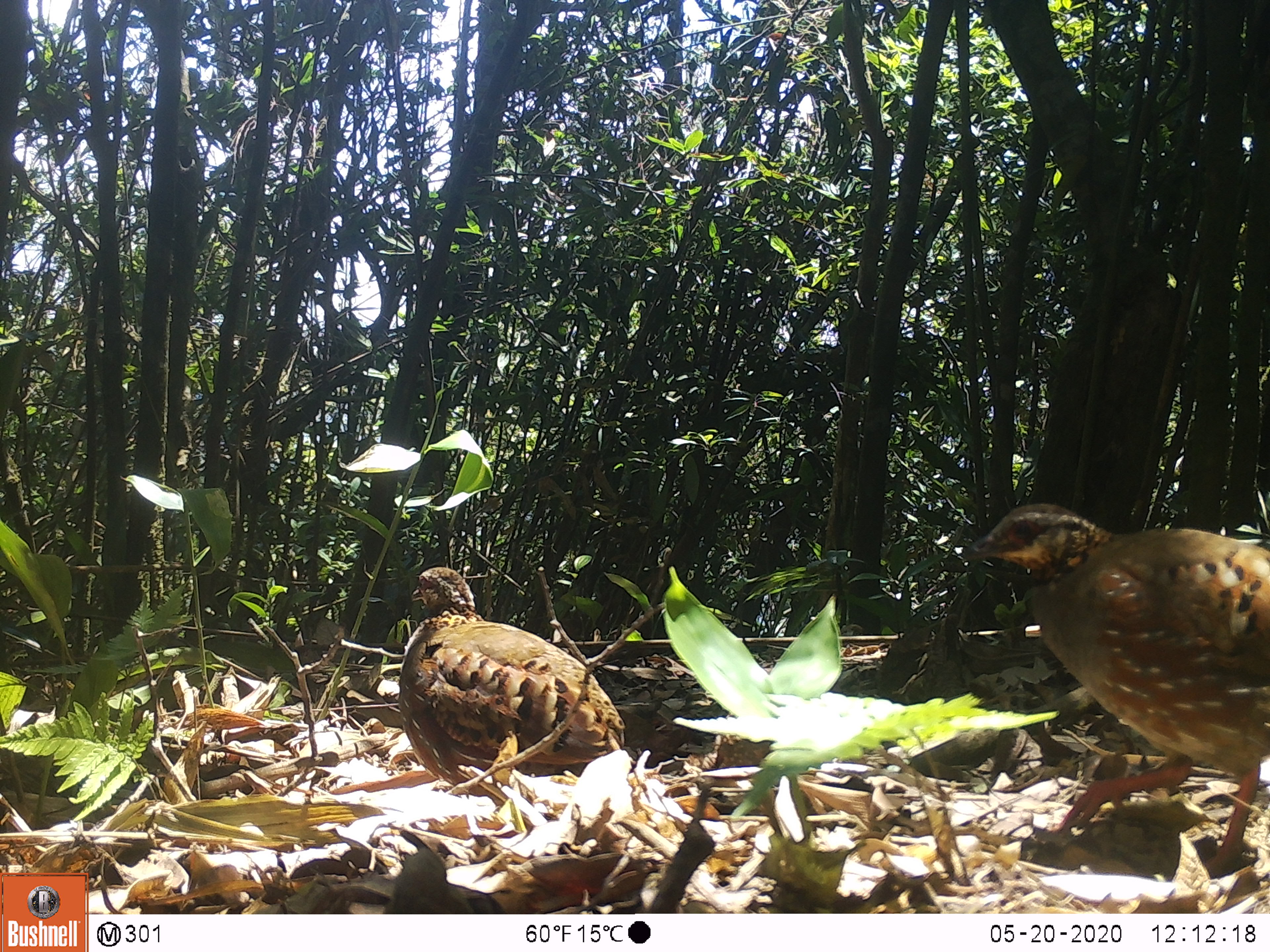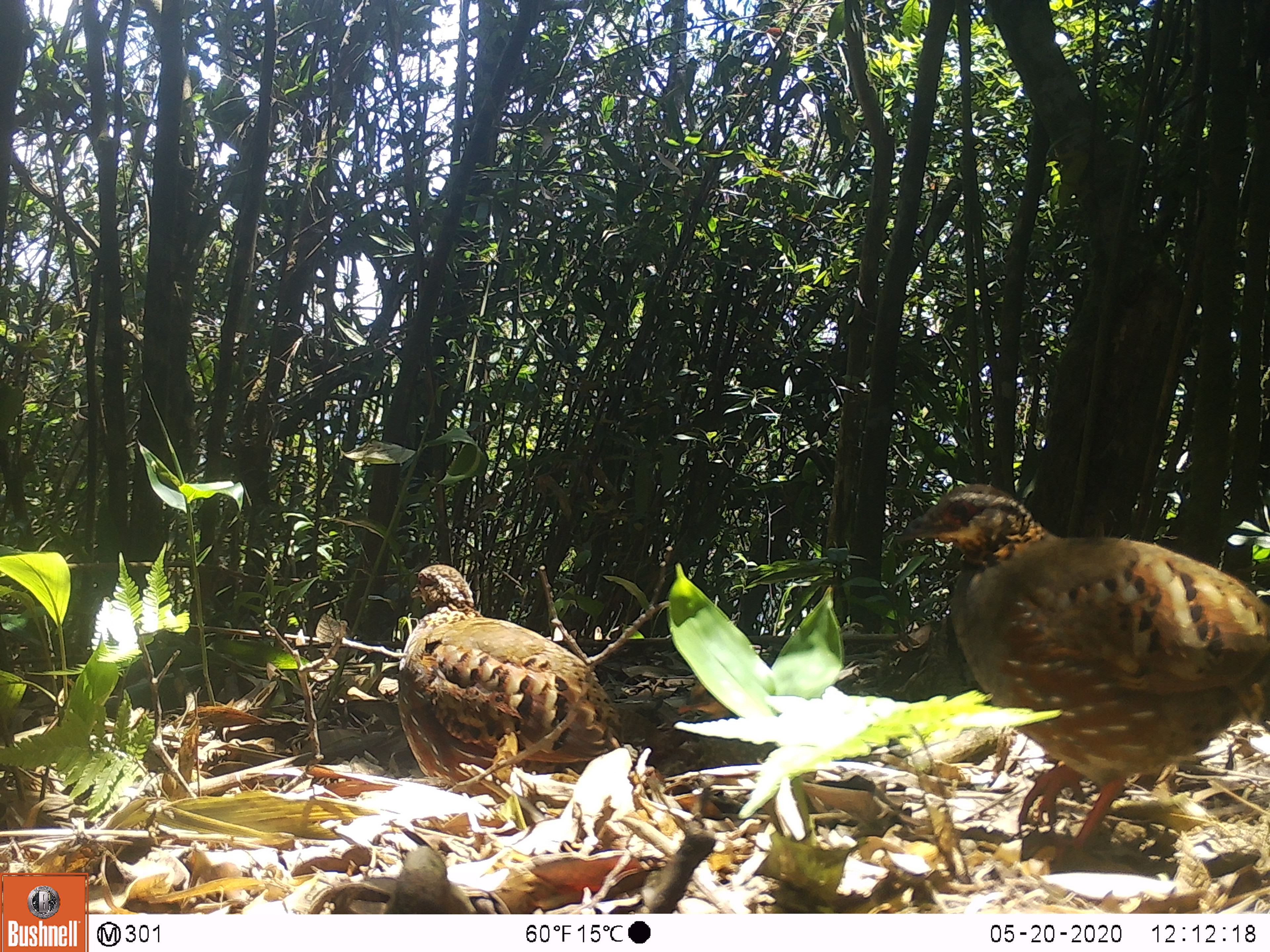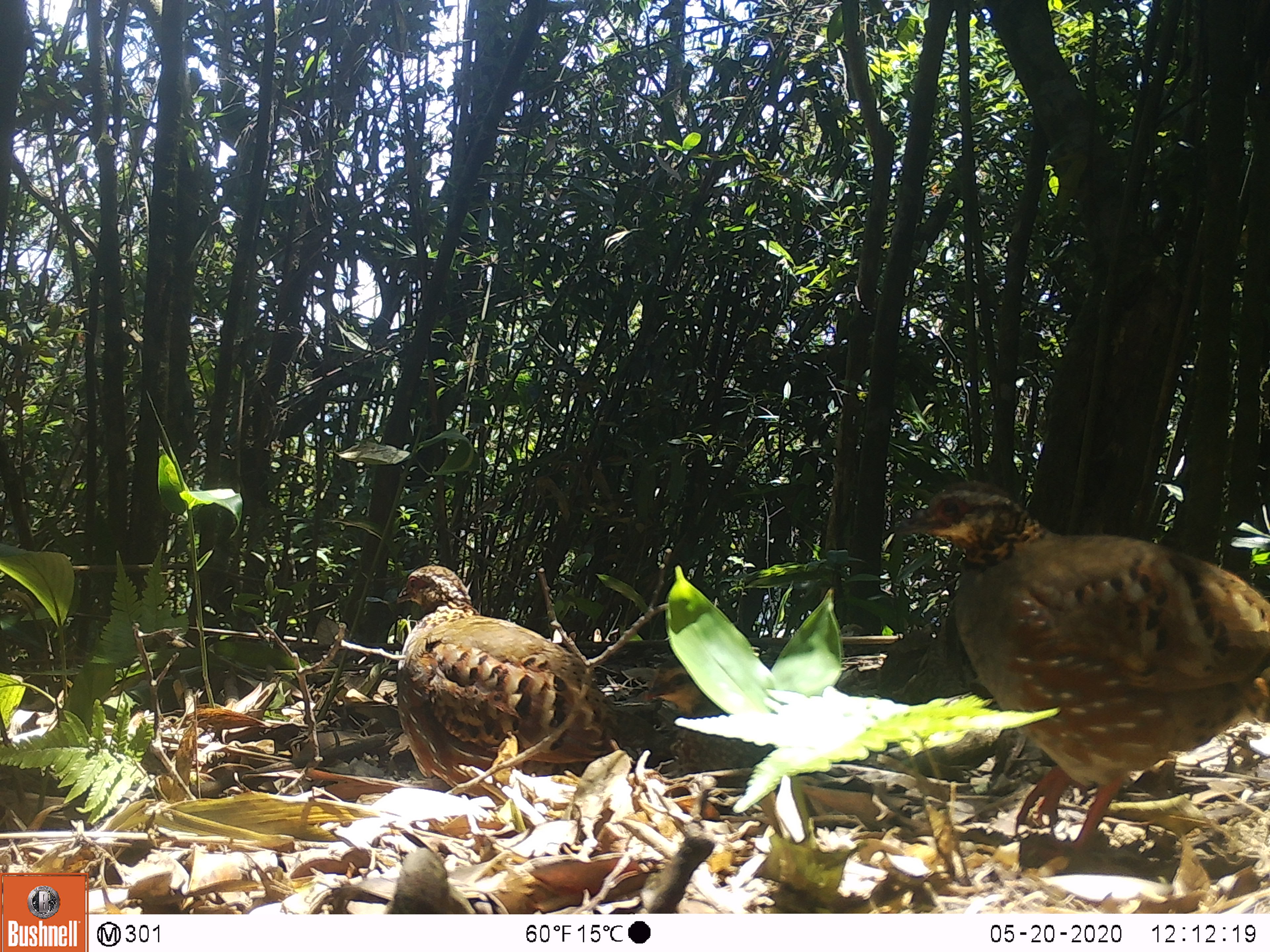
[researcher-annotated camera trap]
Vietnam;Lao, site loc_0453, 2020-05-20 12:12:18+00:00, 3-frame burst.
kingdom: Animalia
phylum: Chordata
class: Aves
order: Galliformes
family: Phasianidae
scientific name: Phasianidae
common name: partridge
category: unidentified partridge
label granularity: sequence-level